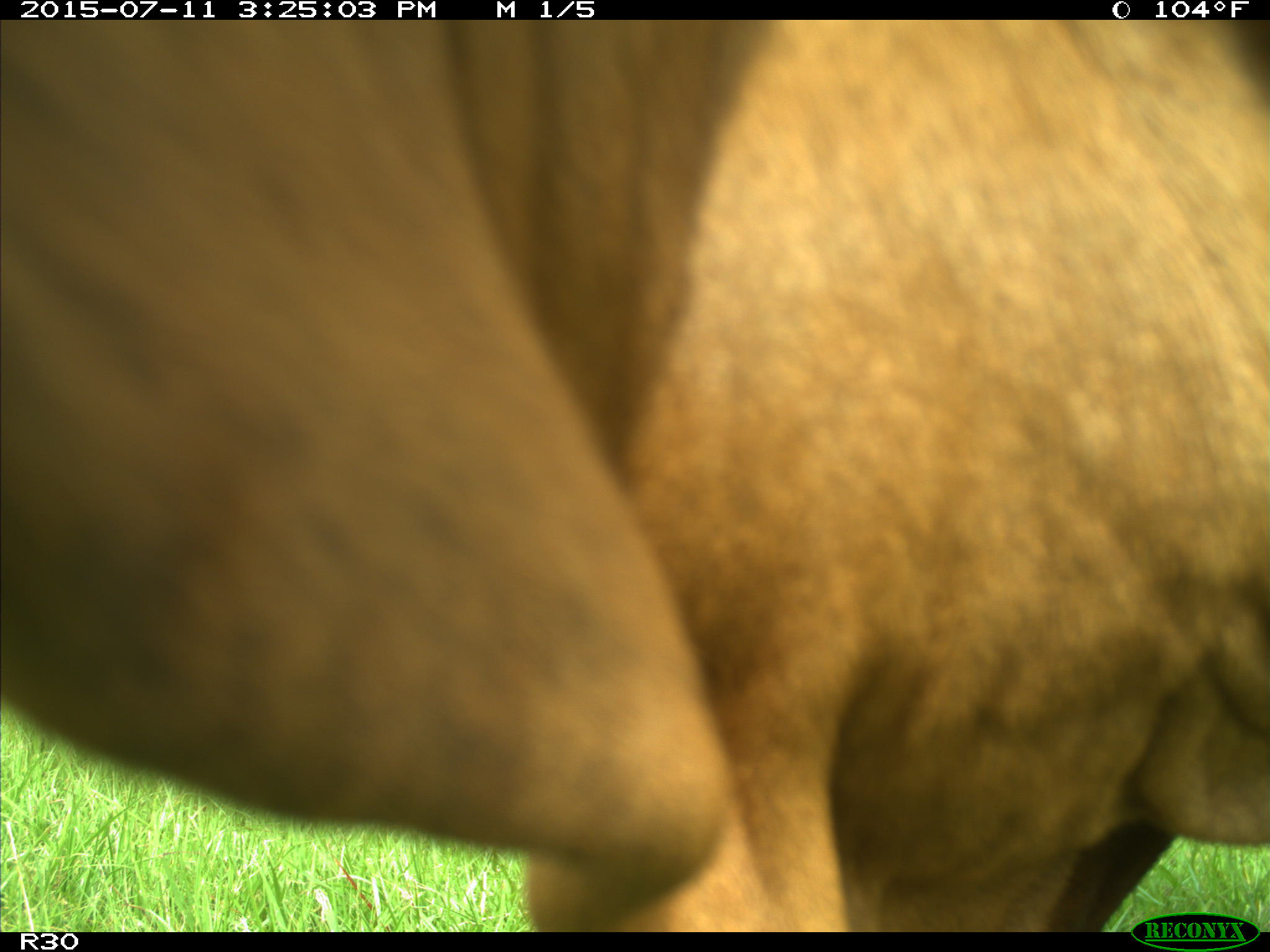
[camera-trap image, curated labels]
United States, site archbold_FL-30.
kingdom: Animalia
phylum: Chordata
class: Mammalia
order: Artiodactyla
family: Bovidae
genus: Bos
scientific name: Bos taurus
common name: domestic cow